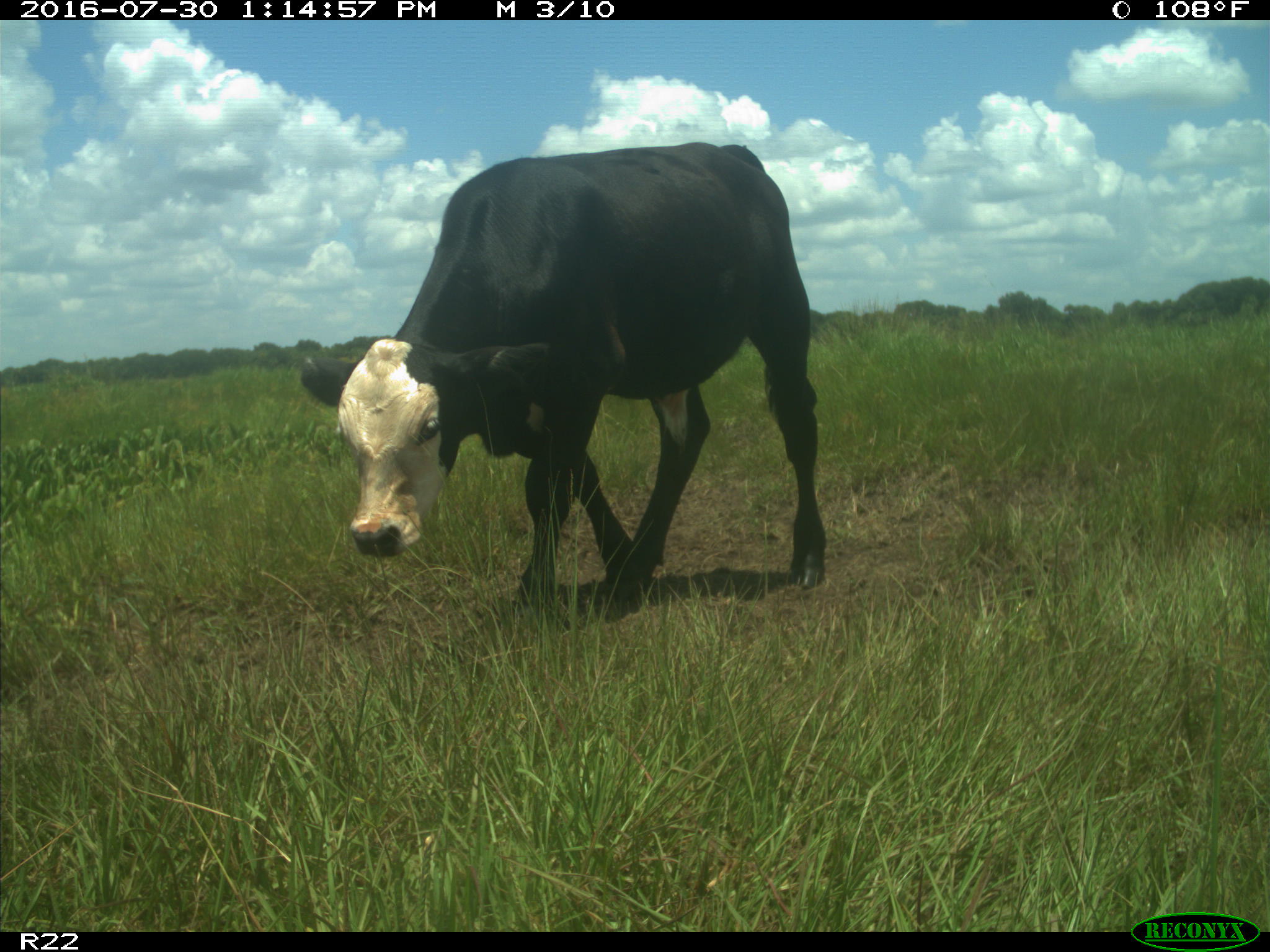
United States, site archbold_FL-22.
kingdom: Animalia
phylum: Chordata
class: Mammalia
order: Artiodactyla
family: Bovidae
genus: Bos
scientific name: Bos taurus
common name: domestic cow